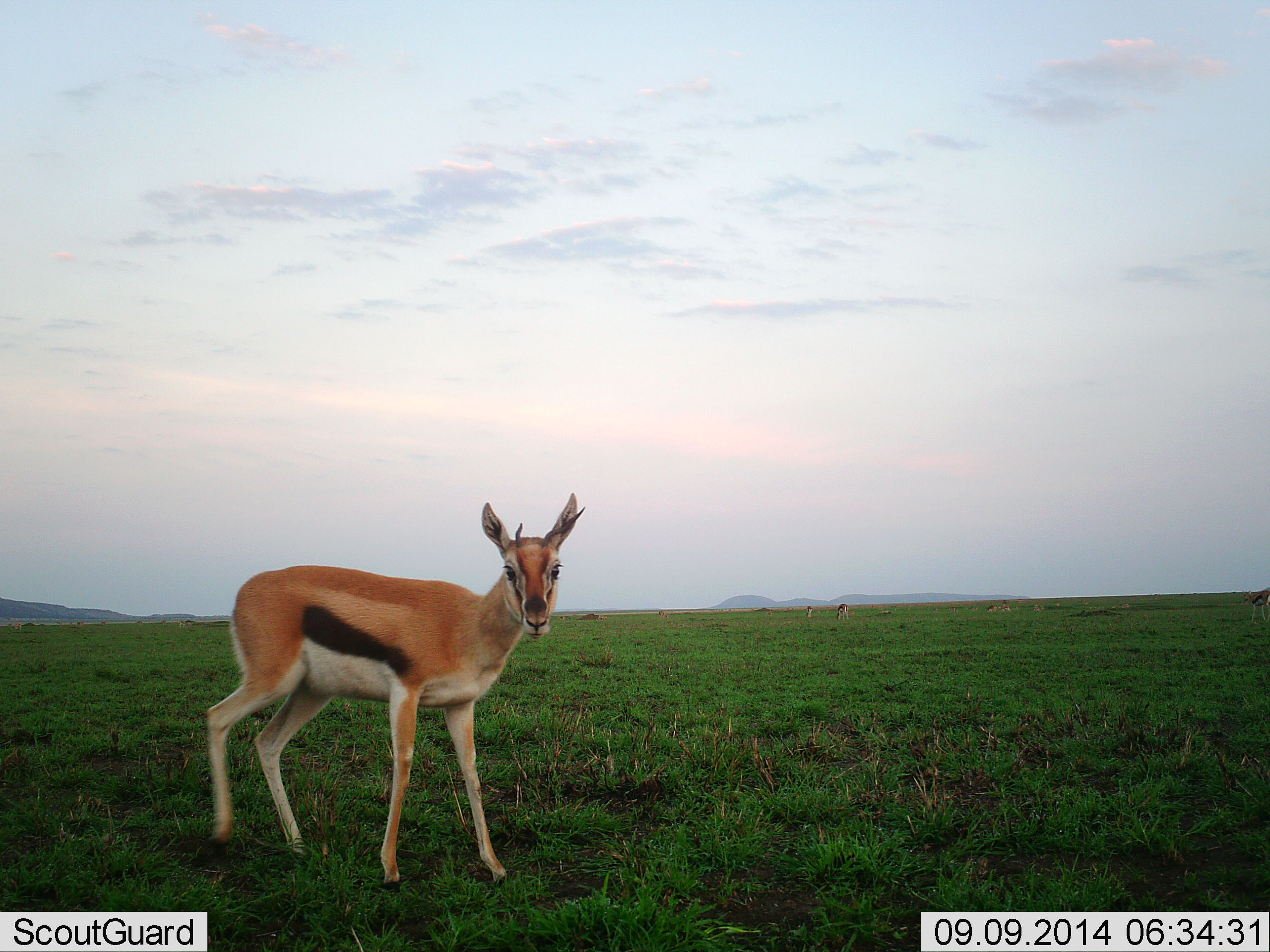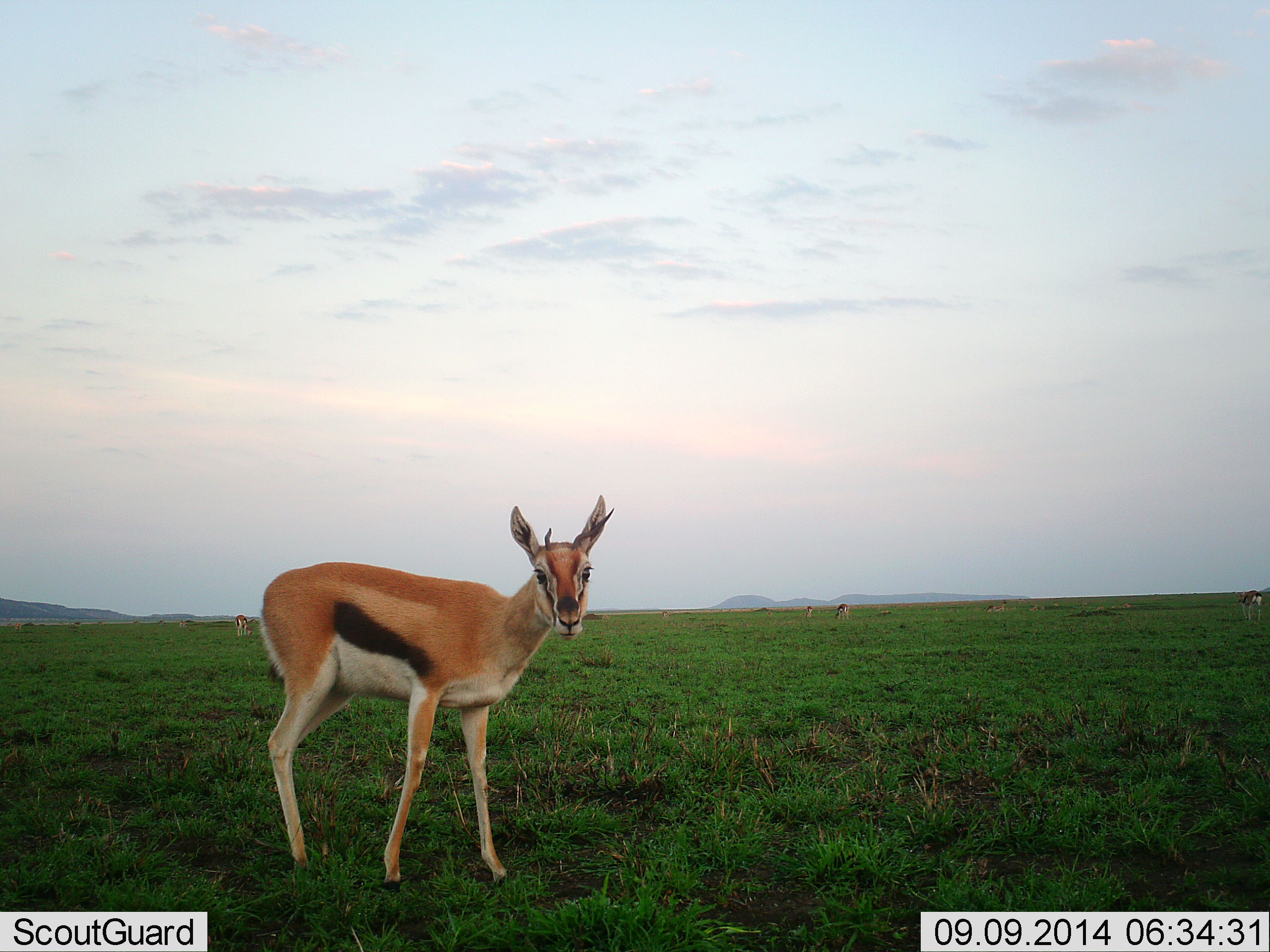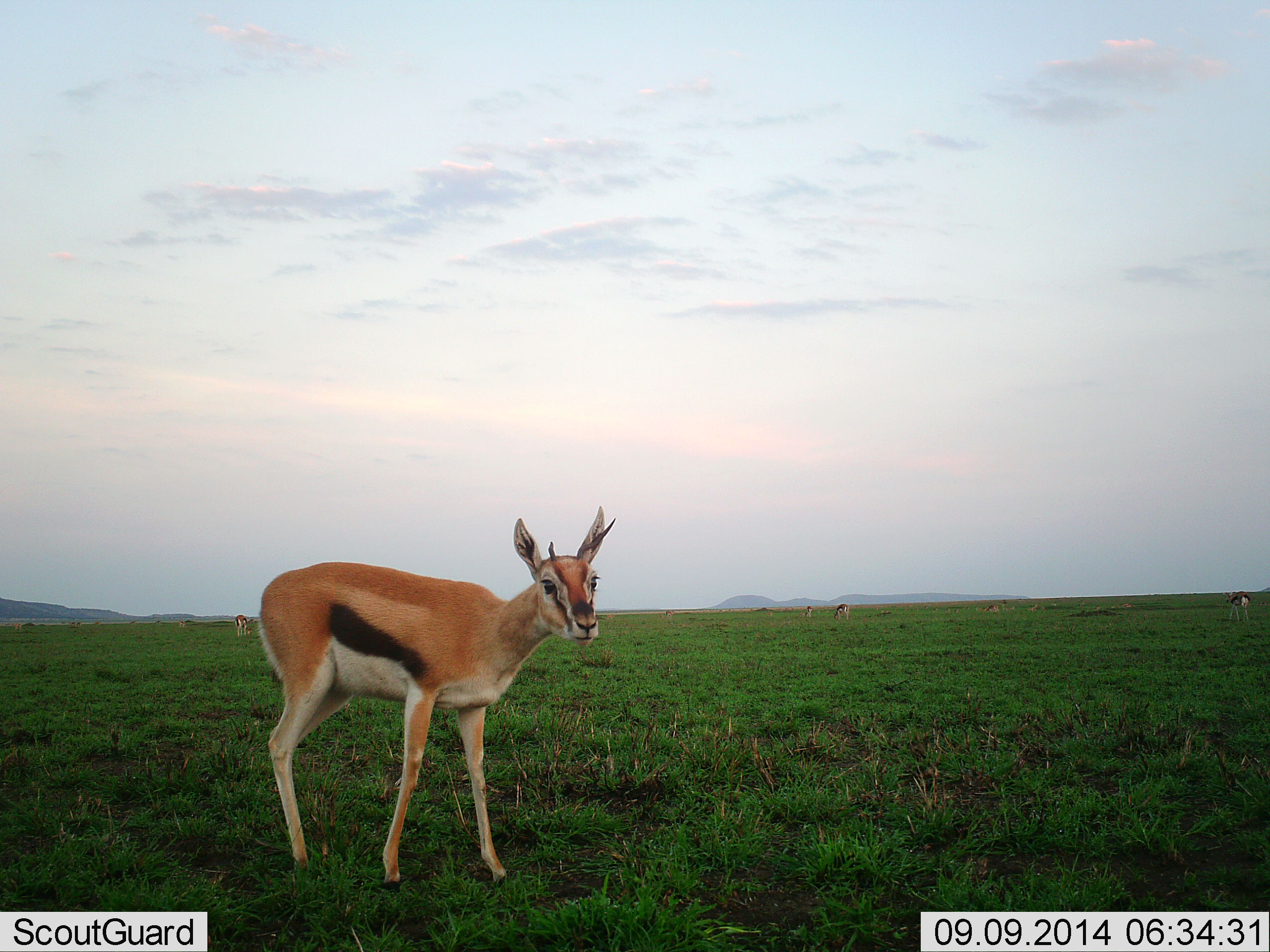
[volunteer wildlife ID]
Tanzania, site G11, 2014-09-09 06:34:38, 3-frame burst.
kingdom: Animalia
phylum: Chordata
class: Mammalia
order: Artiodactyla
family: Bovidae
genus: Eudorcas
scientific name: Eudorcas thomsonii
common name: thomson's gazelle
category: gazellethomsons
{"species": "gazellethomsons (thomson's gazelle) (Eudorcas thomsonii)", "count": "1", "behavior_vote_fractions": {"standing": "100%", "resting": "0%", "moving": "30%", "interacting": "0%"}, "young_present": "0%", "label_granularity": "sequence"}